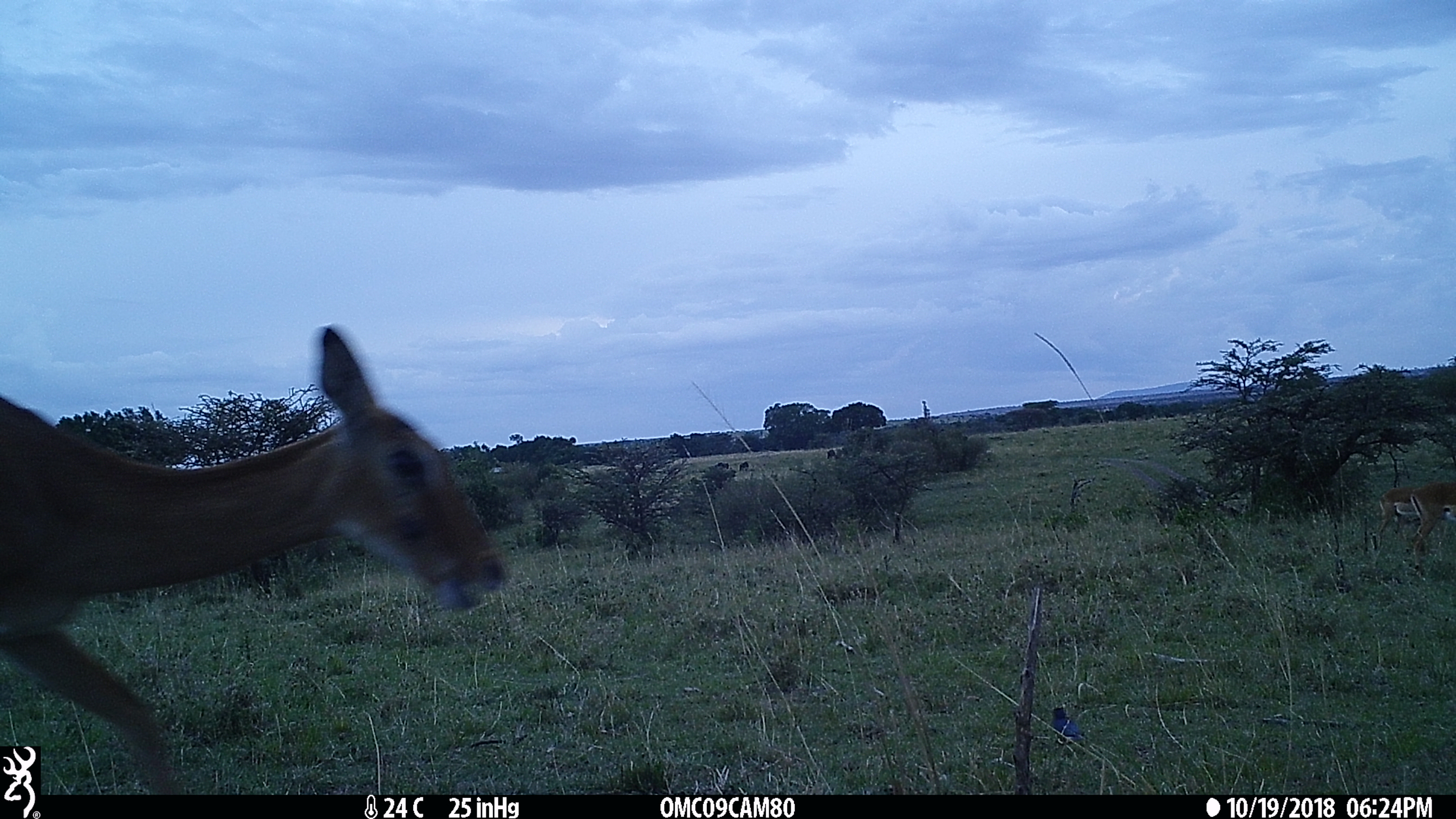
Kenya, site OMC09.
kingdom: Animalia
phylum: Chordata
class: Mammalia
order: Artiodactyla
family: Bovidae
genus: Aepyceros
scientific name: Aepyceros melampus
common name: impala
Impala (Aepyceros melampus).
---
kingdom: Animalia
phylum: Chordata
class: Aves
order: Passeriformes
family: Sturnidae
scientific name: Sturnidae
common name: starling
Starling (Sturnidae).